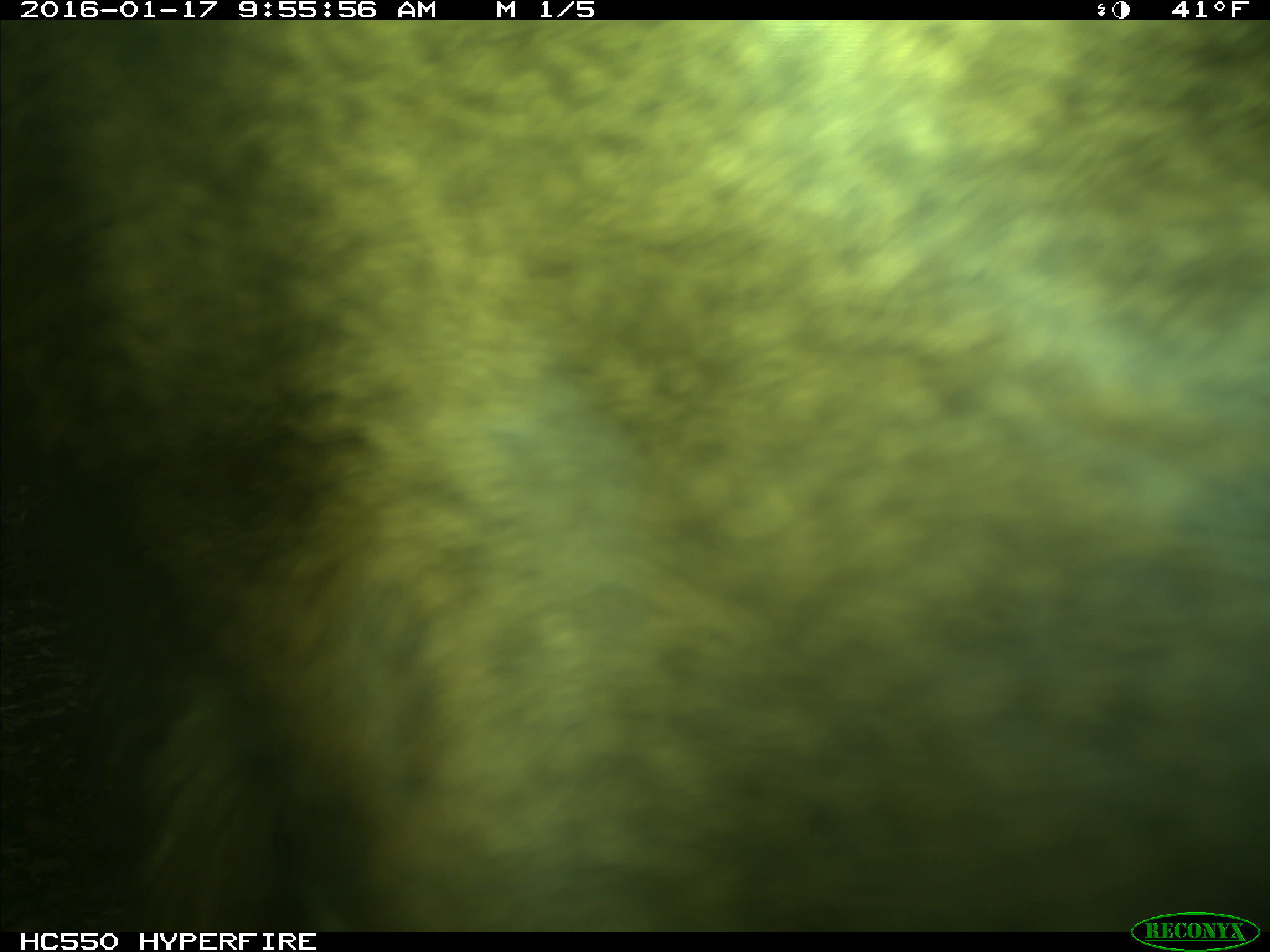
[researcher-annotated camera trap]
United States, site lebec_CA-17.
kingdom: Animalia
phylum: Chordata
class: Mammalia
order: Artiodactyla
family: Cervidae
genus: Cervus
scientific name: Cervus canadensis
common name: elk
Cervus canadensis (elk).